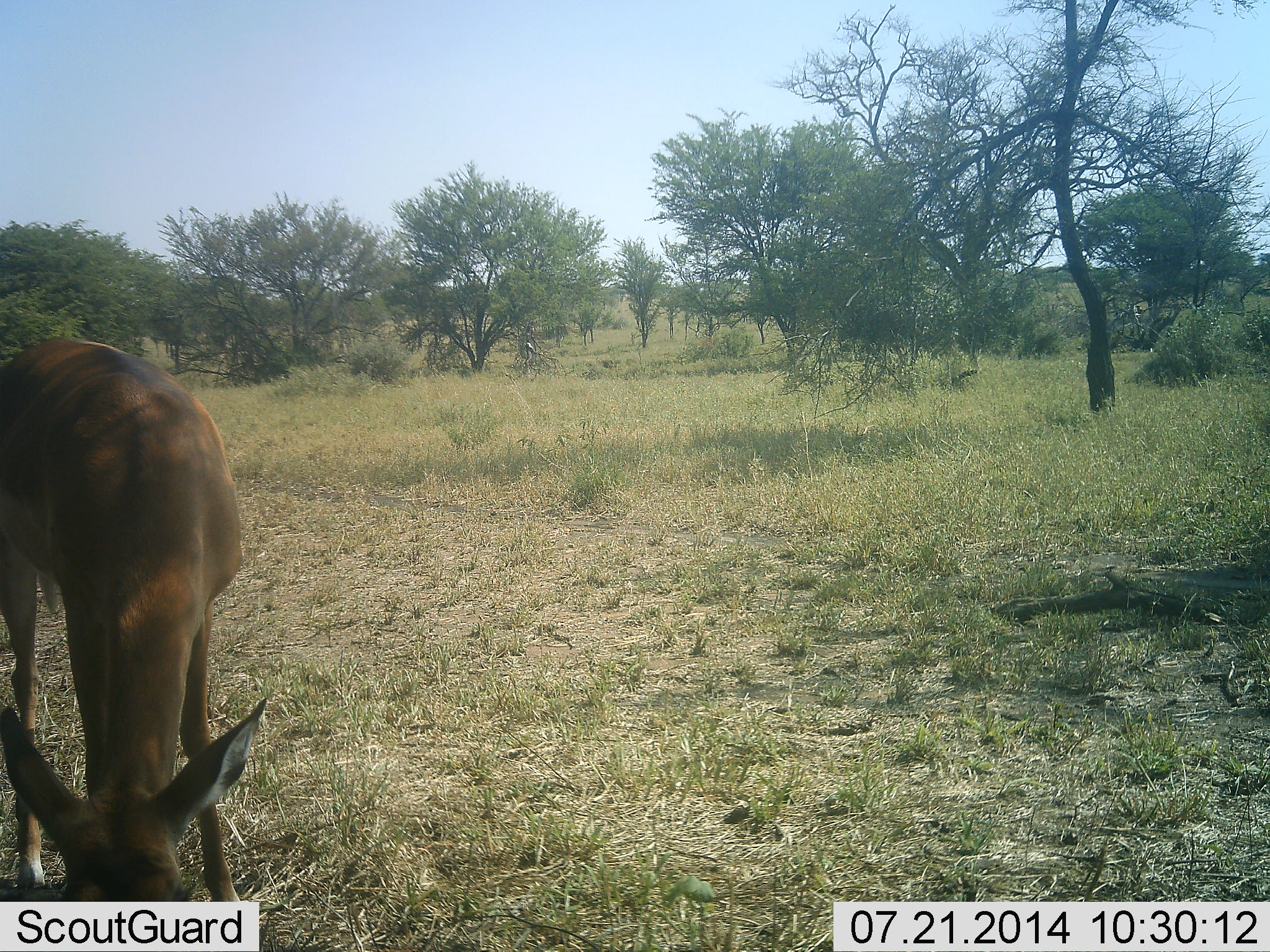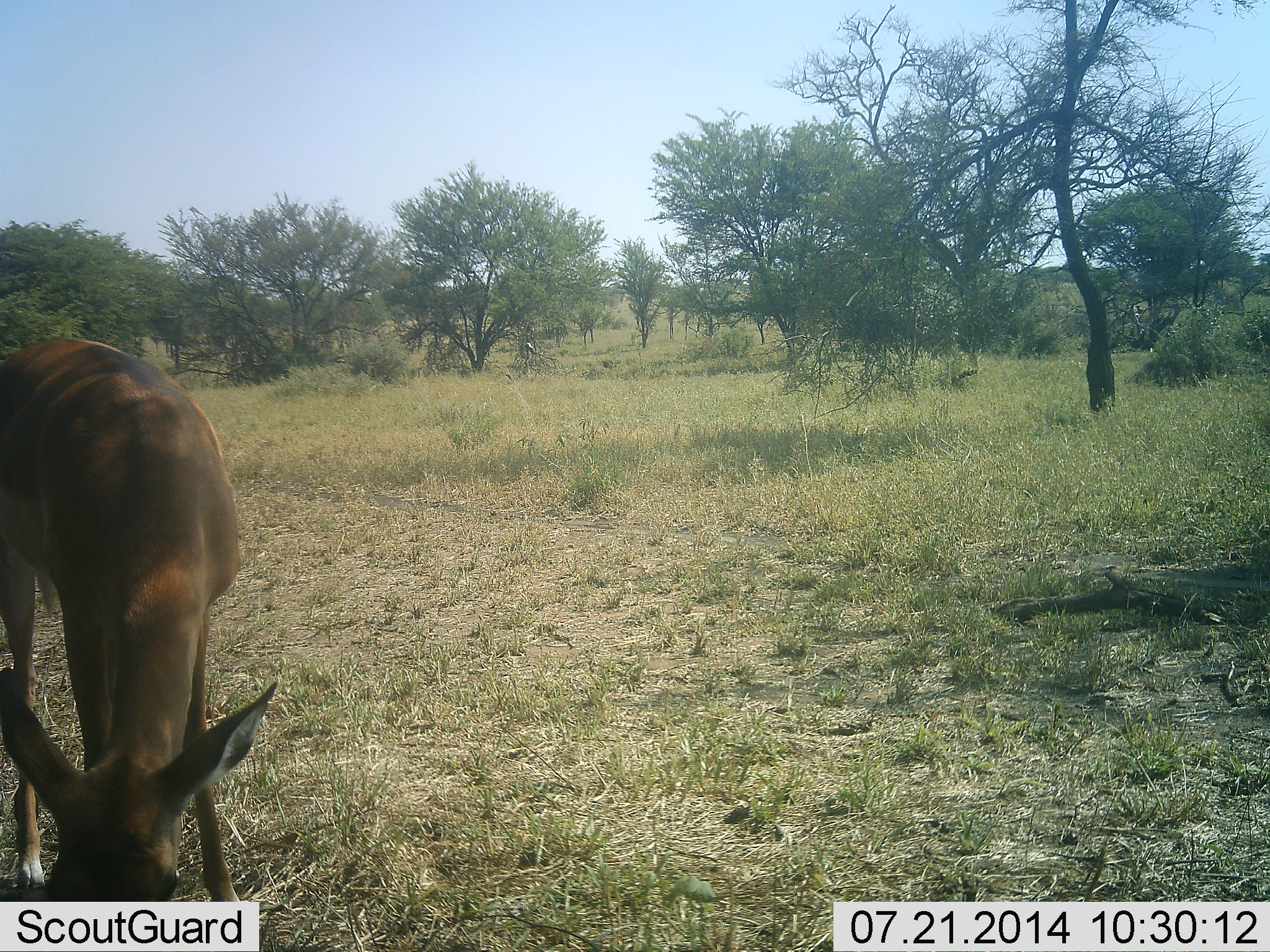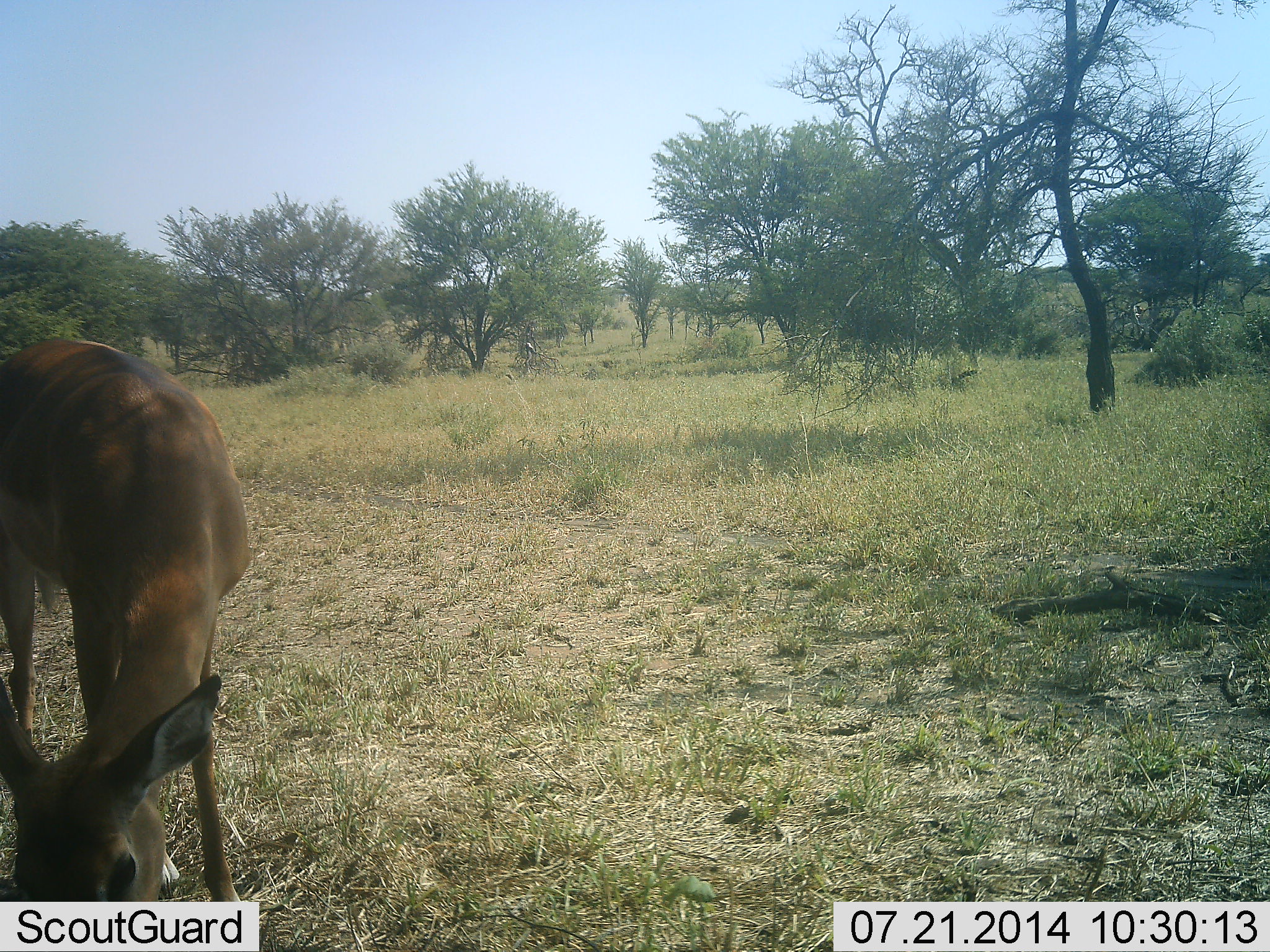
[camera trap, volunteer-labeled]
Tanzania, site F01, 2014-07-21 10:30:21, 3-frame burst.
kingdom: Animalia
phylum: Chordata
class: Mammalia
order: Artiodactyla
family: Bovidae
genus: Aepyceros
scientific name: Aepyceros melampus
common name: impala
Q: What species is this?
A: Impala (Aepyceros melampus).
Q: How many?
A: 1.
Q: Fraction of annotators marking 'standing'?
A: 0%.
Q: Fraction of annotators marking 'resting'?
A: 0%.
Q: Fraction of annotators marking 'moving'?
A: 0%.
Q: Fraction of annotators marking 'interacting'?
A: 0%.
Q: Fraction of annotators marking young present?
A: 0%.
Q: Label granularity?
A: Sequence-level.